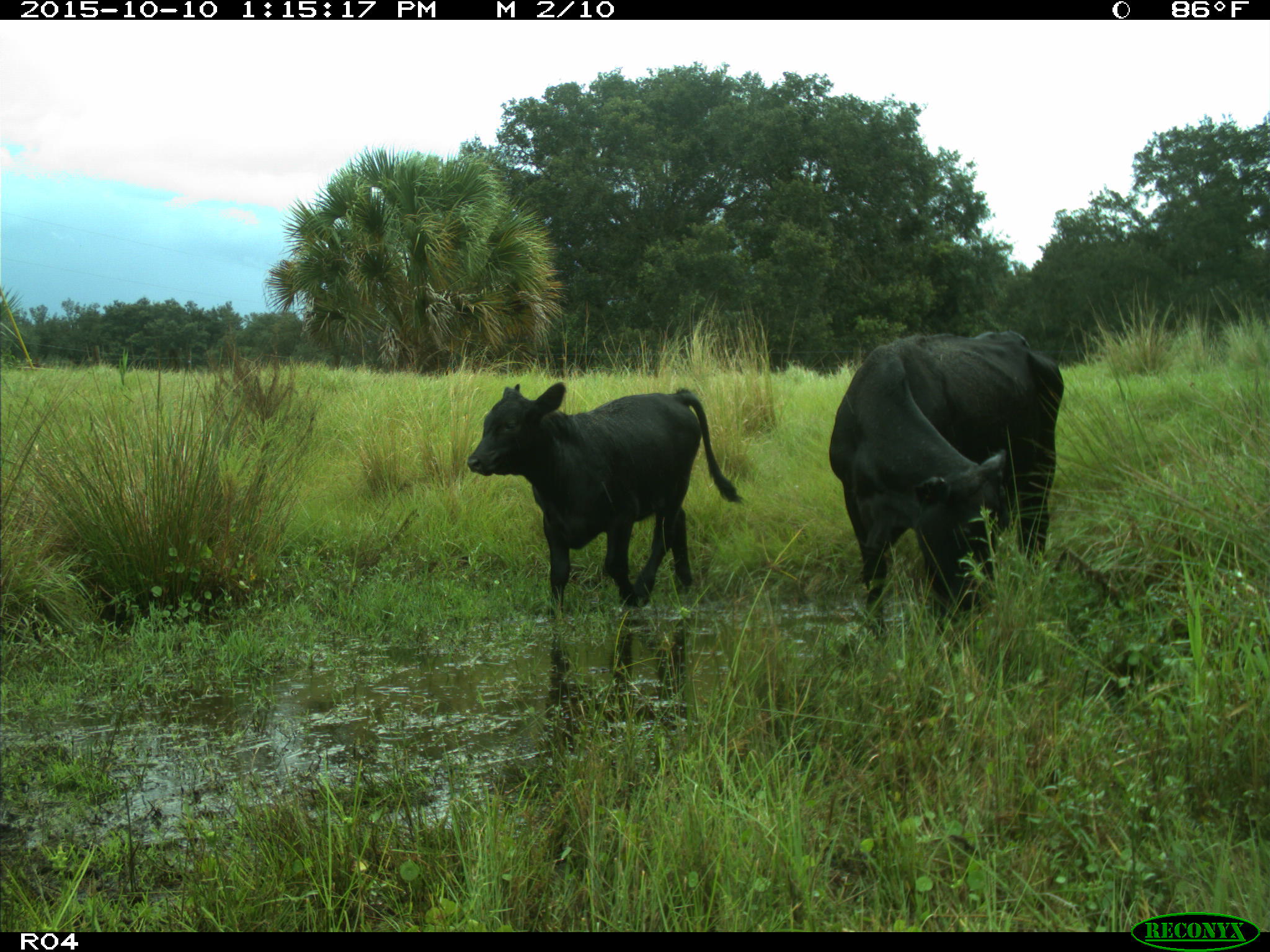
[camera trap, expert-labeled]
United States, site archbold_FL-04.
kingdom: Animalia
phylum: Chordata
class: Mammalia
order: Artiodactyla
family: Bovidae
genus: Bos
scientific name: Bos taurus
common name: domestic cow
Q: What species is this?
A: Bos taurus (domestic cow).